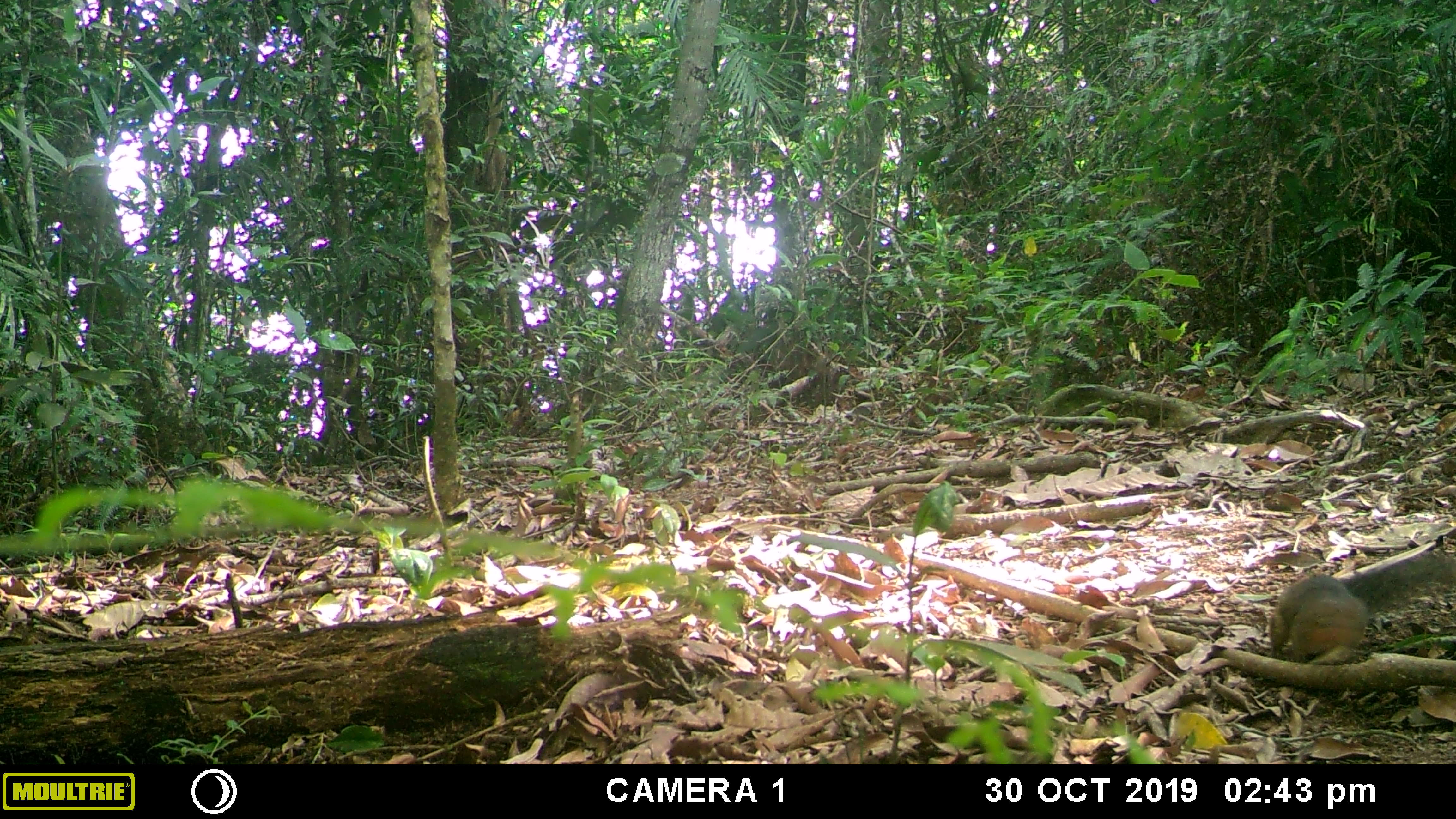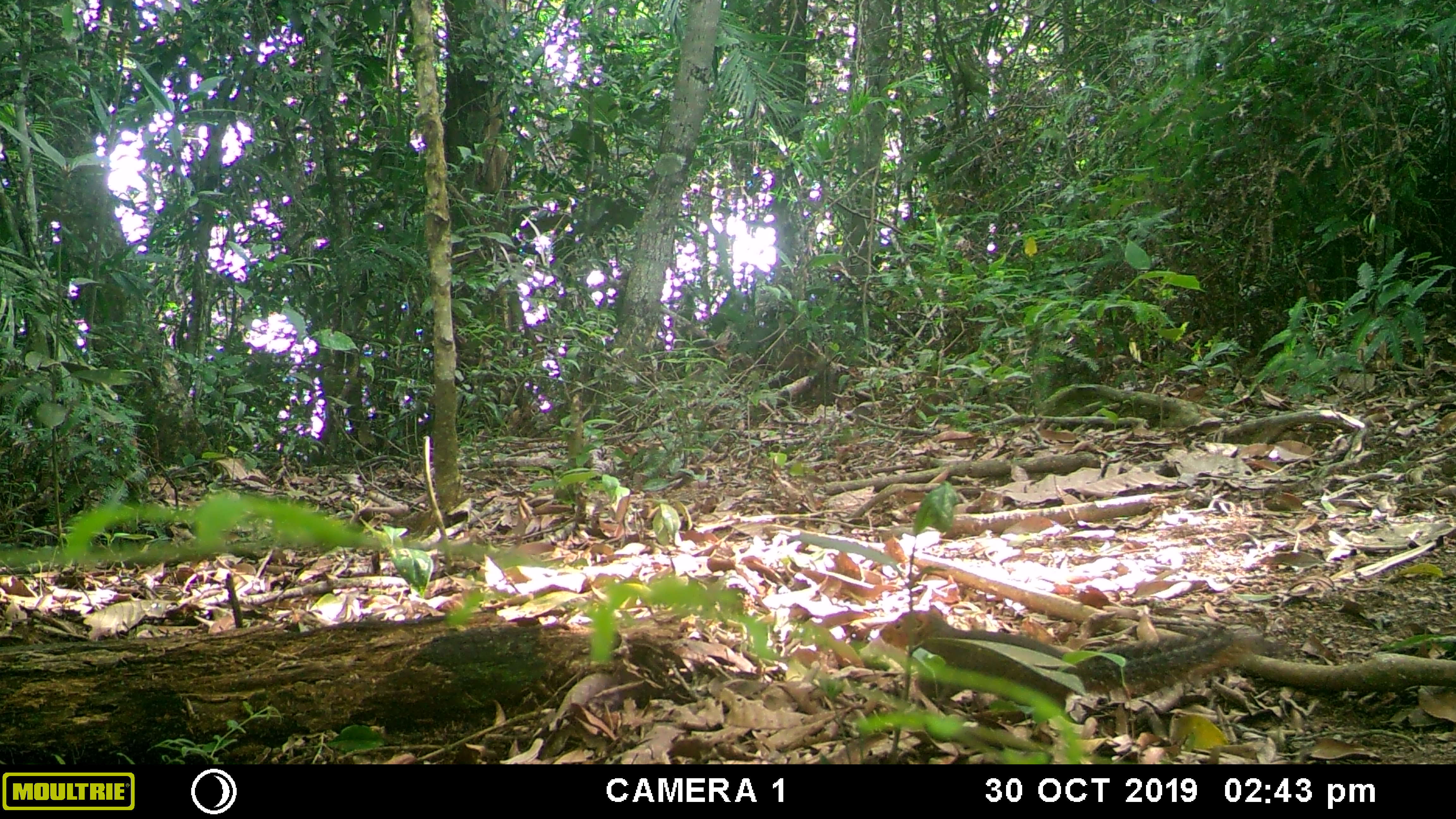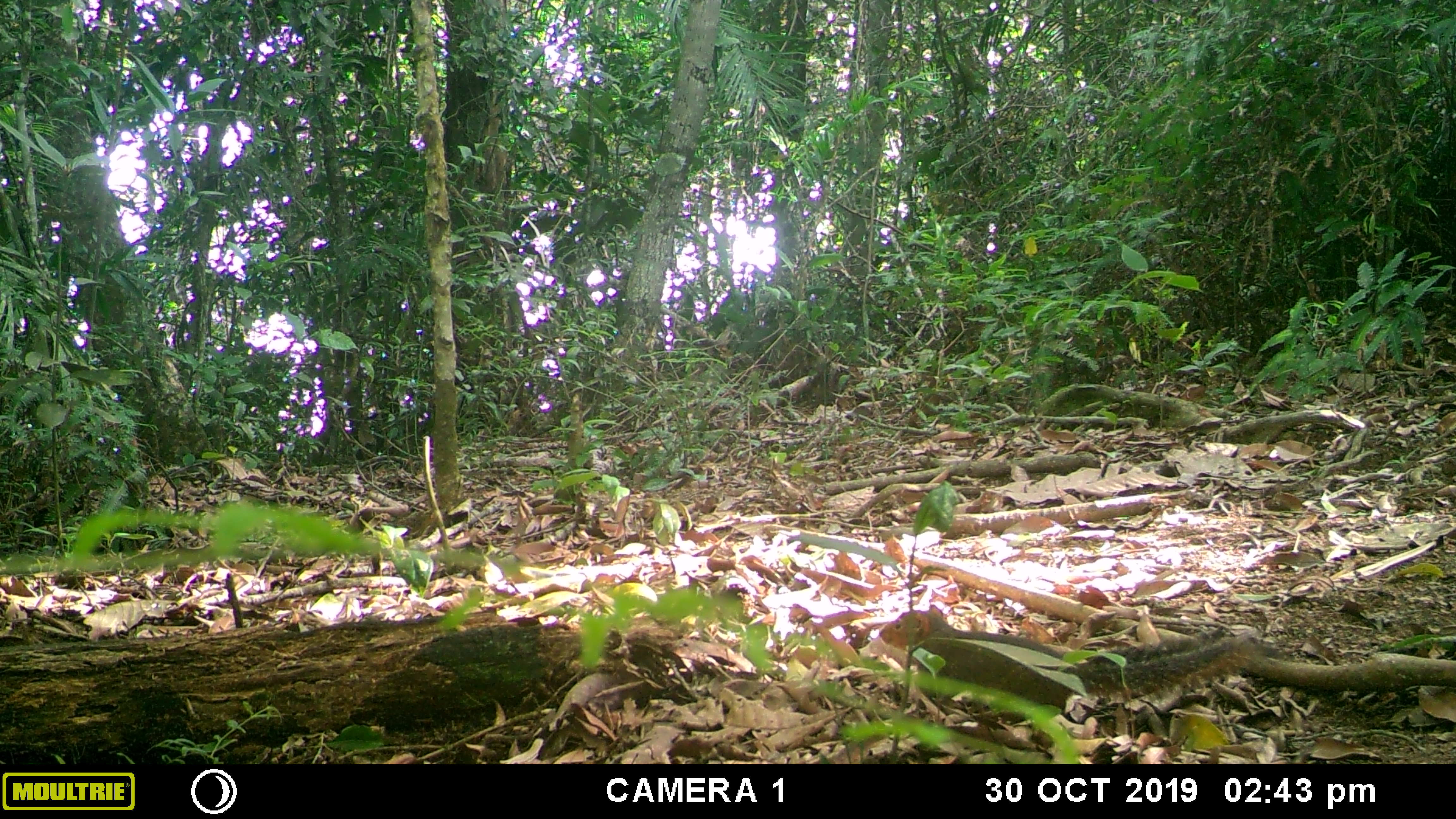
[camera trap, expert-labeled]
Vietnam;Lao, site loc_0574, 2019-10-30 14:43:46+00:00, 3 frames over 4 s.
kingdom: Animalia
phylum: Chordata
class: Mammalia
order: Rodentia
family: Sciuridae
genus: Dremomys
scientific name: Dremomys rufigenis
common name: red-cheeked squirrel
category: red cheeked squirrel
Red cheeked squirrel (red-cheeked squirrel) (Dremomys rufigenis). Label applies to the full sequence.